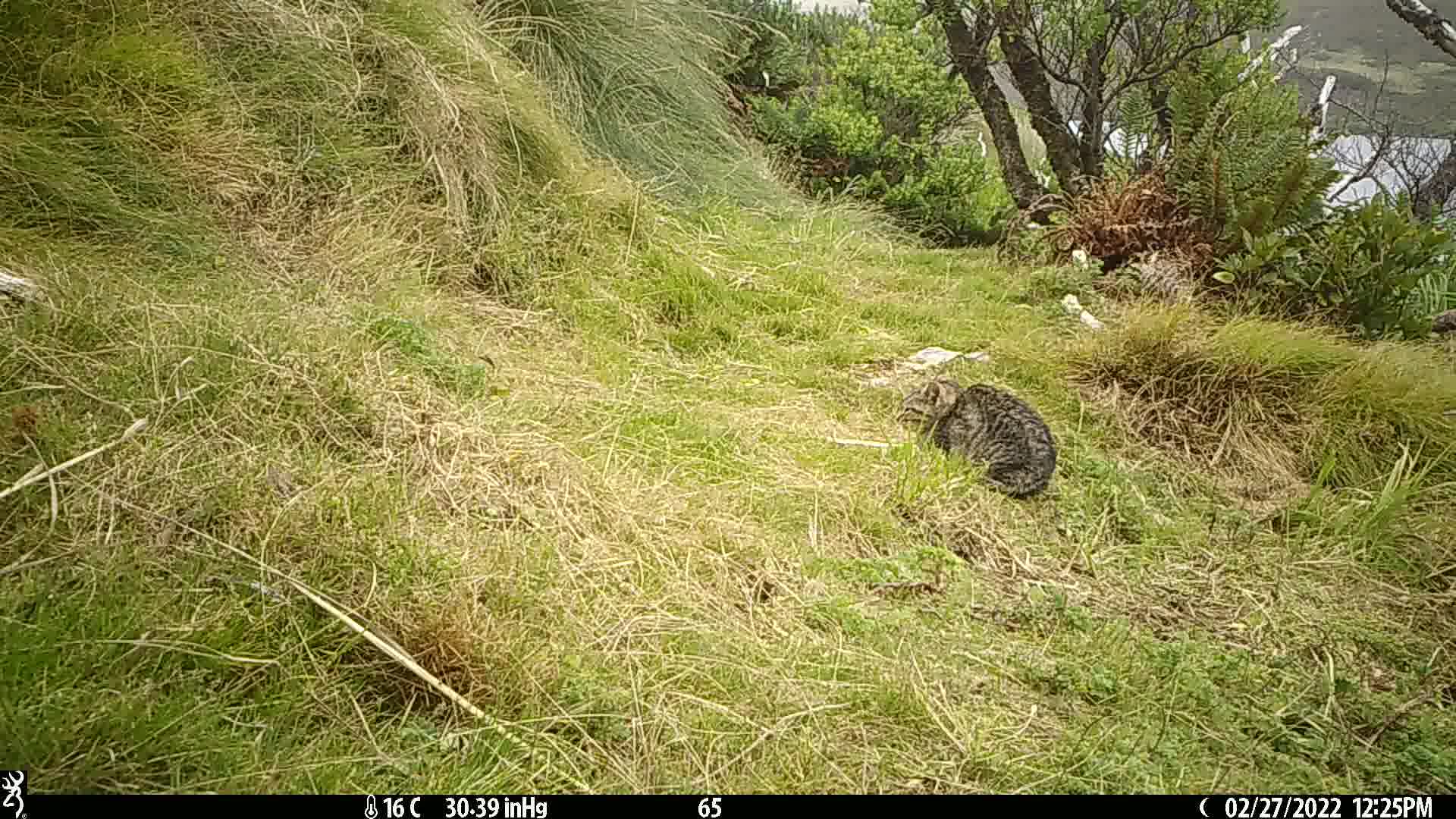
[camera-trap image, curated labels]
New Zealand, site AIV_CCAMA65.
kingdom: Animalia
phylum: Chordata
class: Mammalia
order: Carnivora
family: Felidae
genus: Felis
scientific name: Felis catus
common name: domestic cat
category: cat